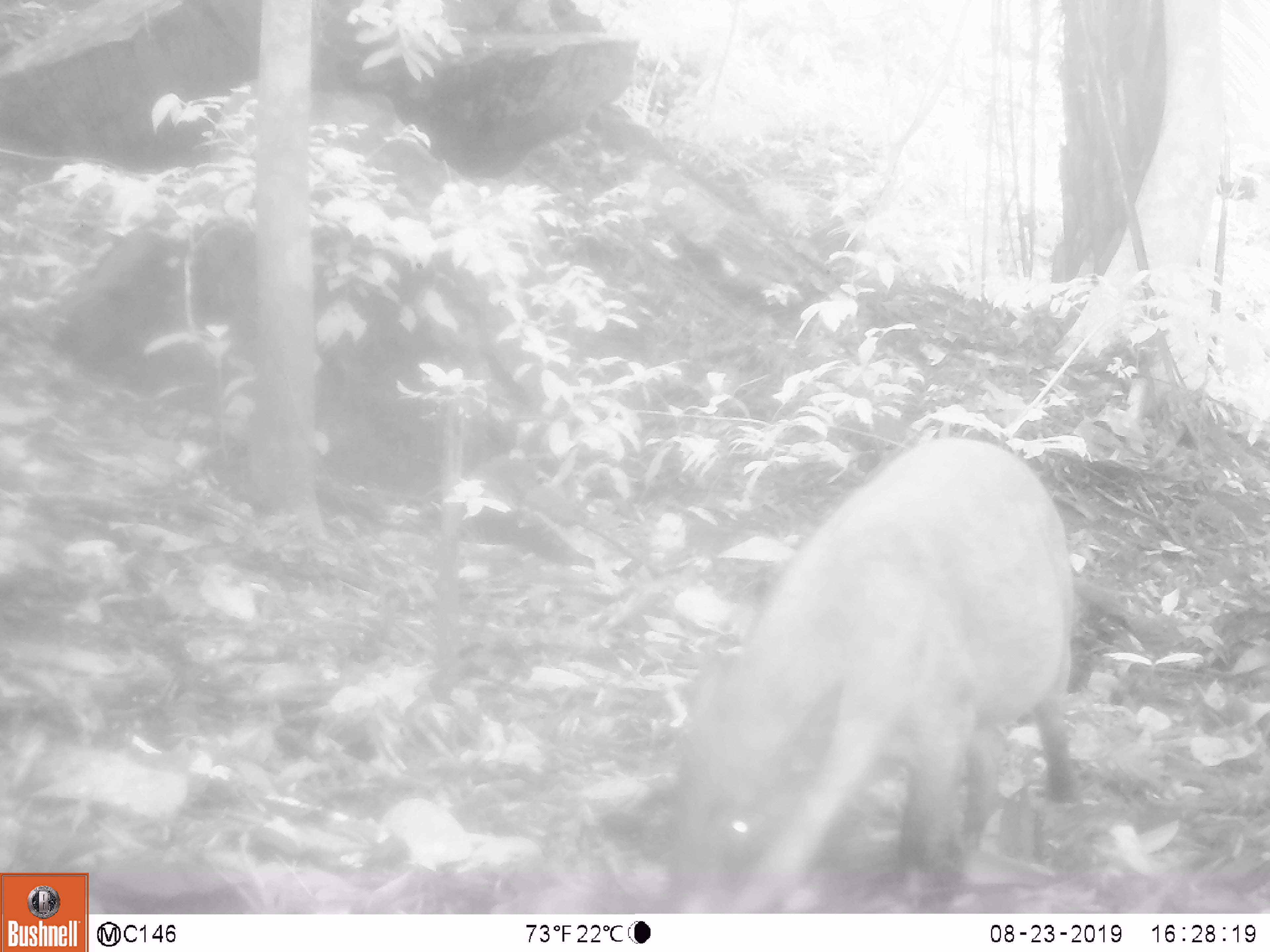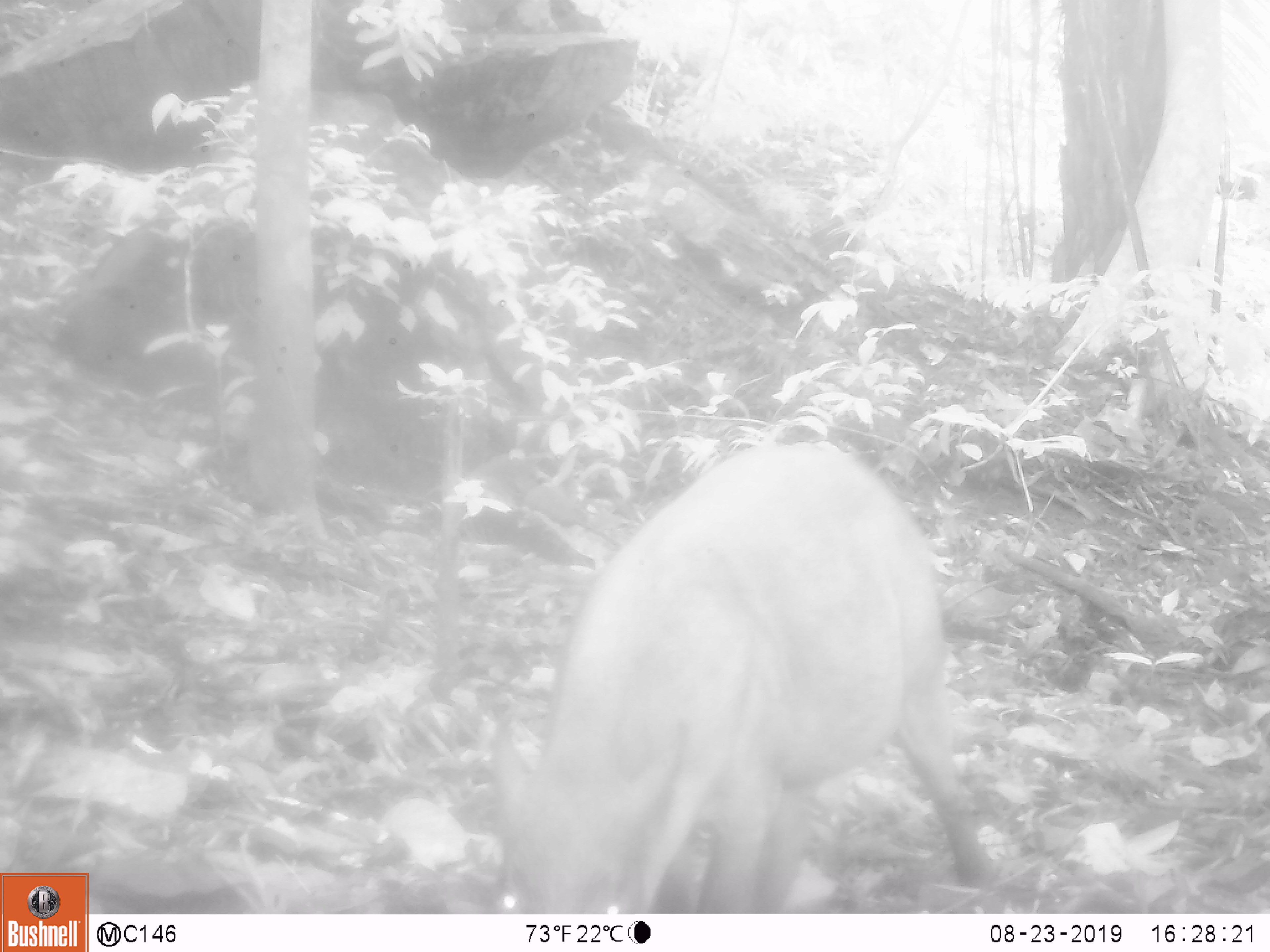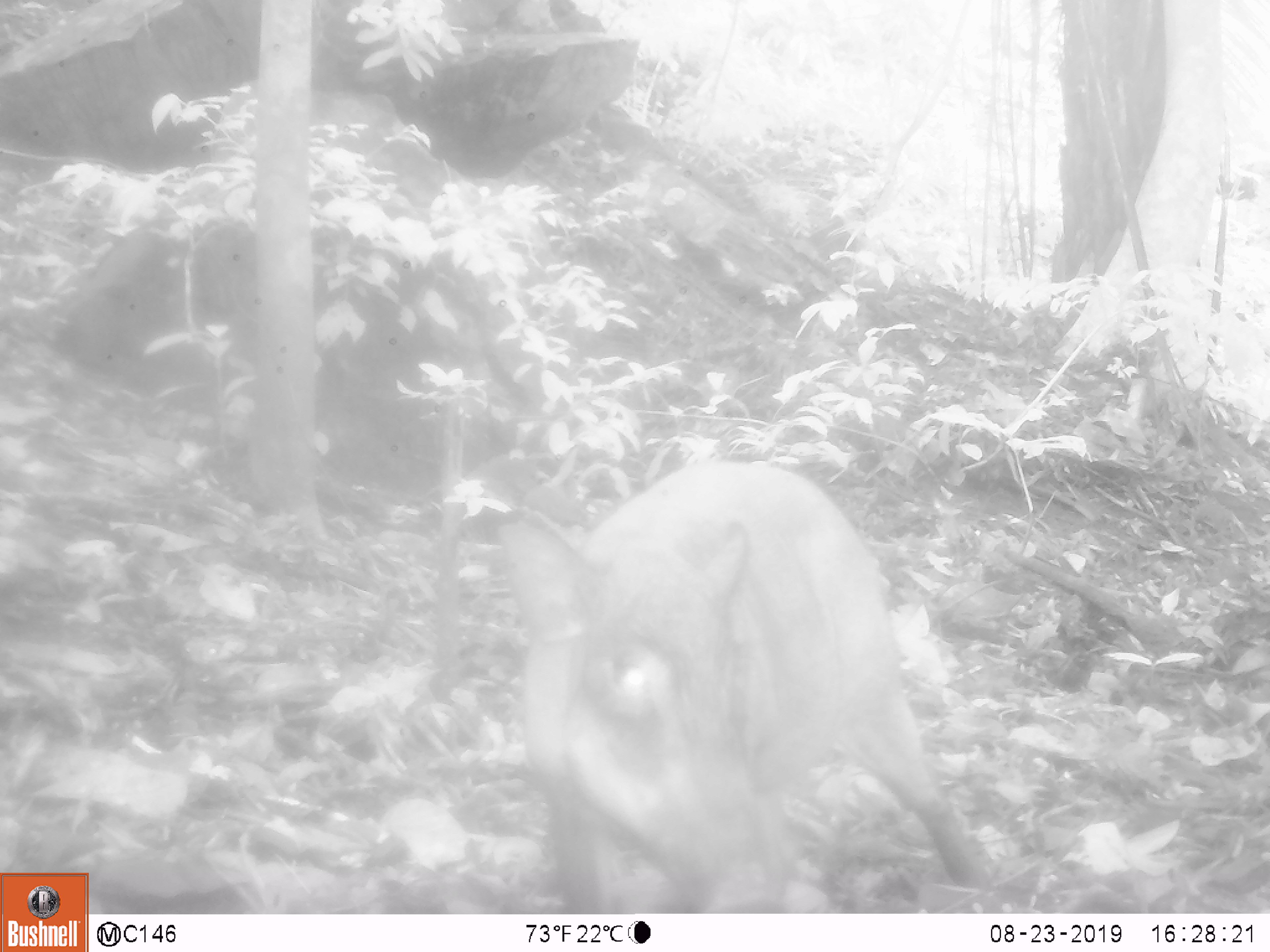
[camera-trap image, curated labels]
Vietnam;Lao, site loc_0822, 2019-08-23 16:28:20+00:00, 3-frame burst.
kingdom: Animalia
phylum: Chordata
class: Mammalia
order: Artiodactyla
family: Suidae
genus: Sus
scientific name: Sus scrofa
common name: eurasian wild pig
Eurasian wild pig (Sus scrofa). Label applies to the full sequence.